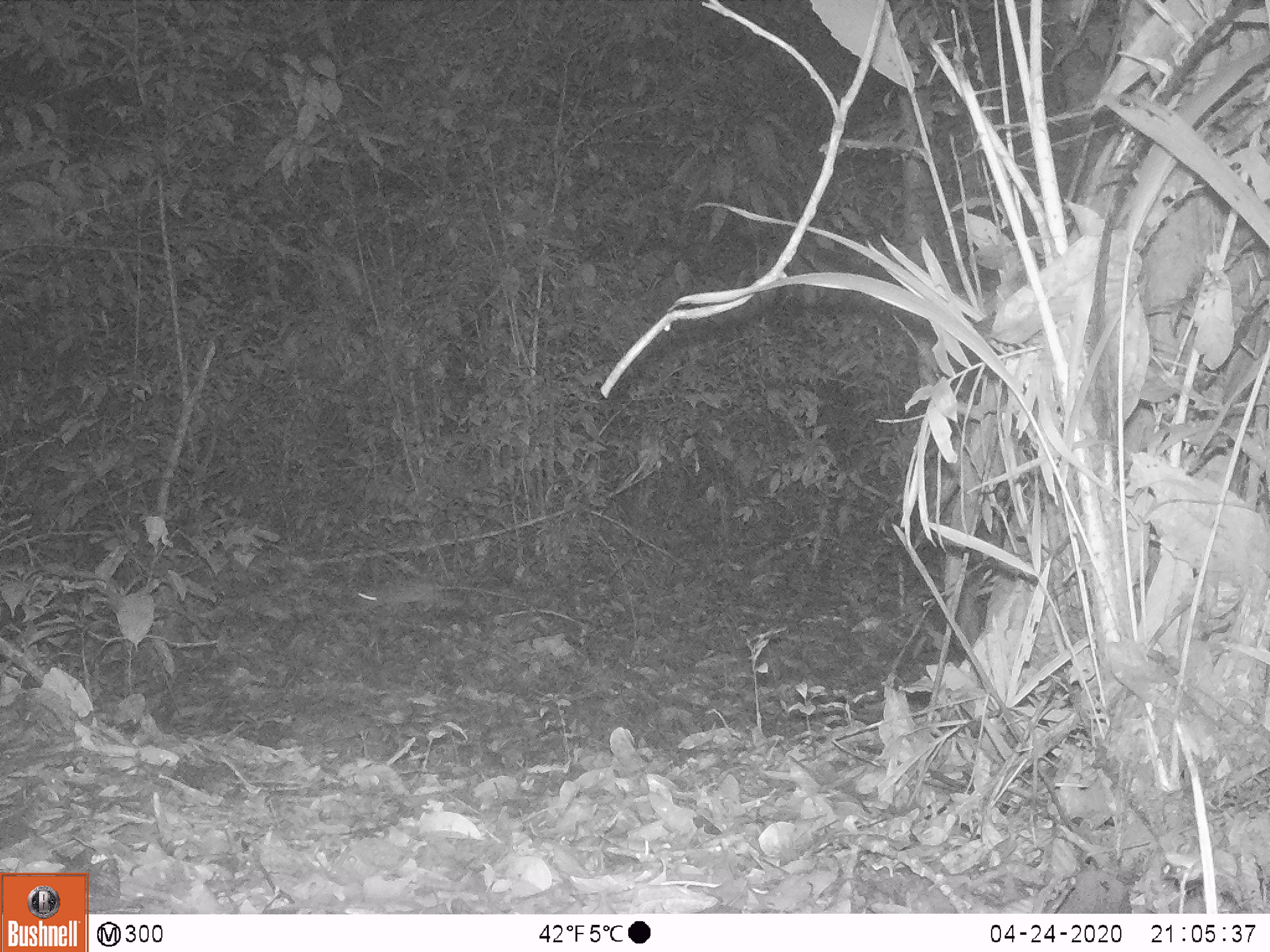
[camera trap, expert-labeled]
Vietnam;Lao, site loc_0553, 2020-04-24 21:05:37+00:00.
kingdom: Animalia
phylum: Chordata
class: Mammalia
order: Rodentia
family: Muridae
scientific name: Muridae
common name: old-world mice and rats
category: unidentified murid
Unidentified murid (old-world mice and rats) (Muridae). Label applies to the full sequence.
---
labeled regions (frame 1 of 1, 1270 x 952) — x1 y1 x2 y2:
unidentified murid: 351 581 525 613